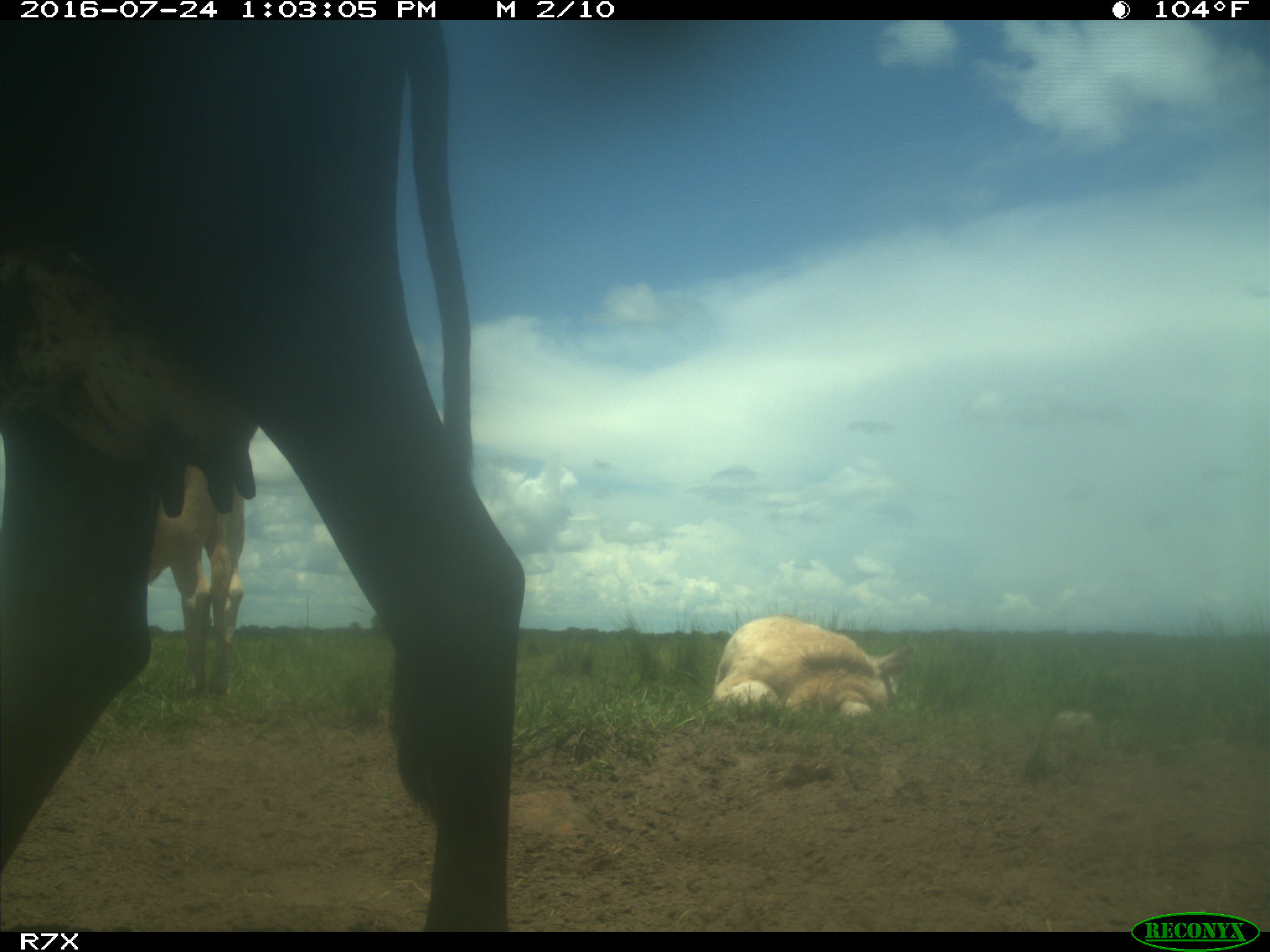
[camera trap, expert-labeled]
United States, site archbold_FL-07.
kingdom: Animalia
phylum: Chordata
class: Mammalia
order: Artiodactyla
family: Bovidae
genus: Bos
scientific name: Bos taurus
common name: domestic cow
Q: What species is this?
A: Bos taurus (domestic cow).